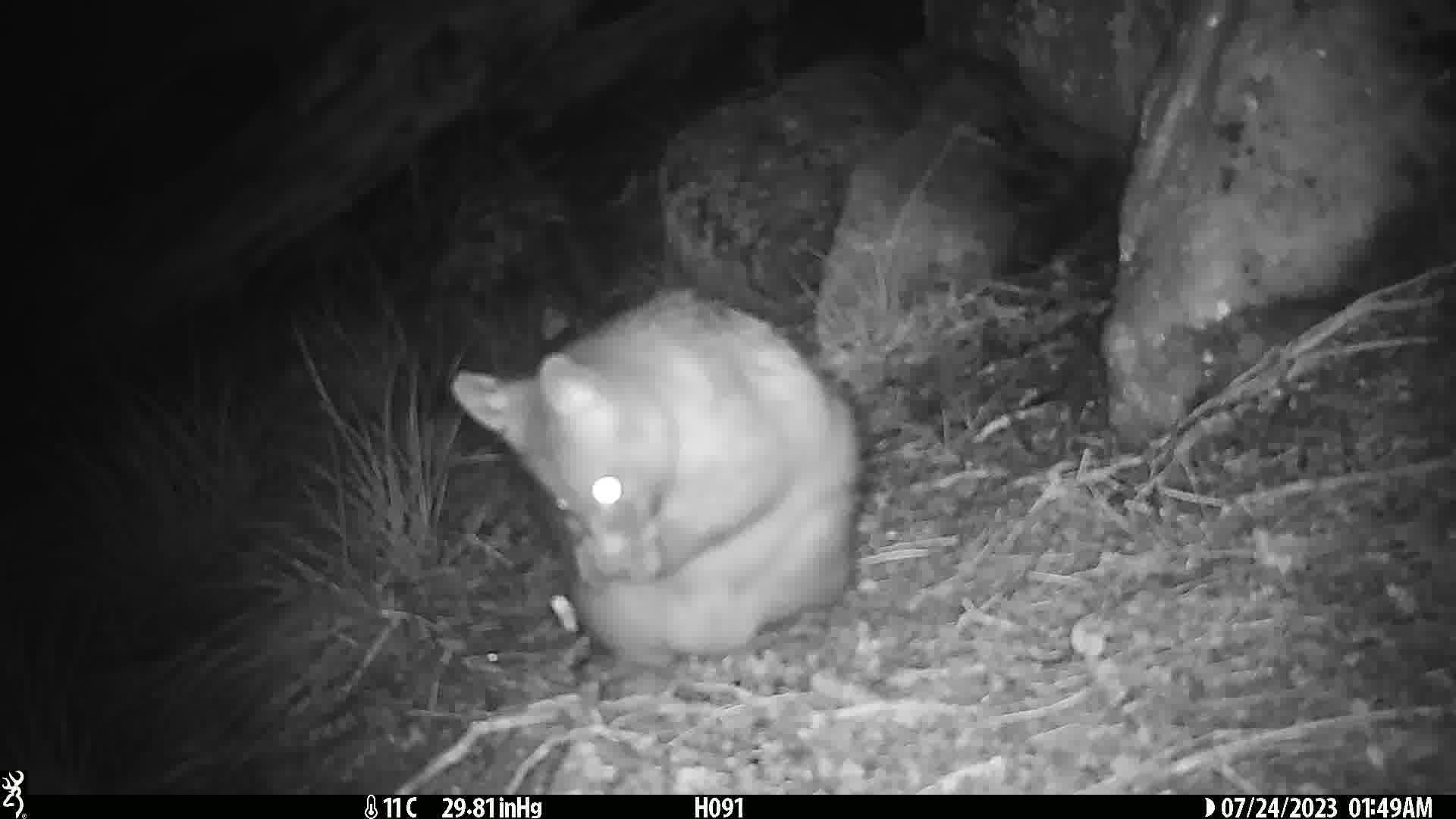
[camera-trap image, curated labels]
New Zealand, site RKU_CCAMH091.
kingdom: Animalia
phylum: Chordata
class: Mammalia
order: Diprotodontia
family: Phalangeridae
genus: Trichosurus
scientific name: Trichosurus vulpecula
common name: common brushtail possum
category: possum